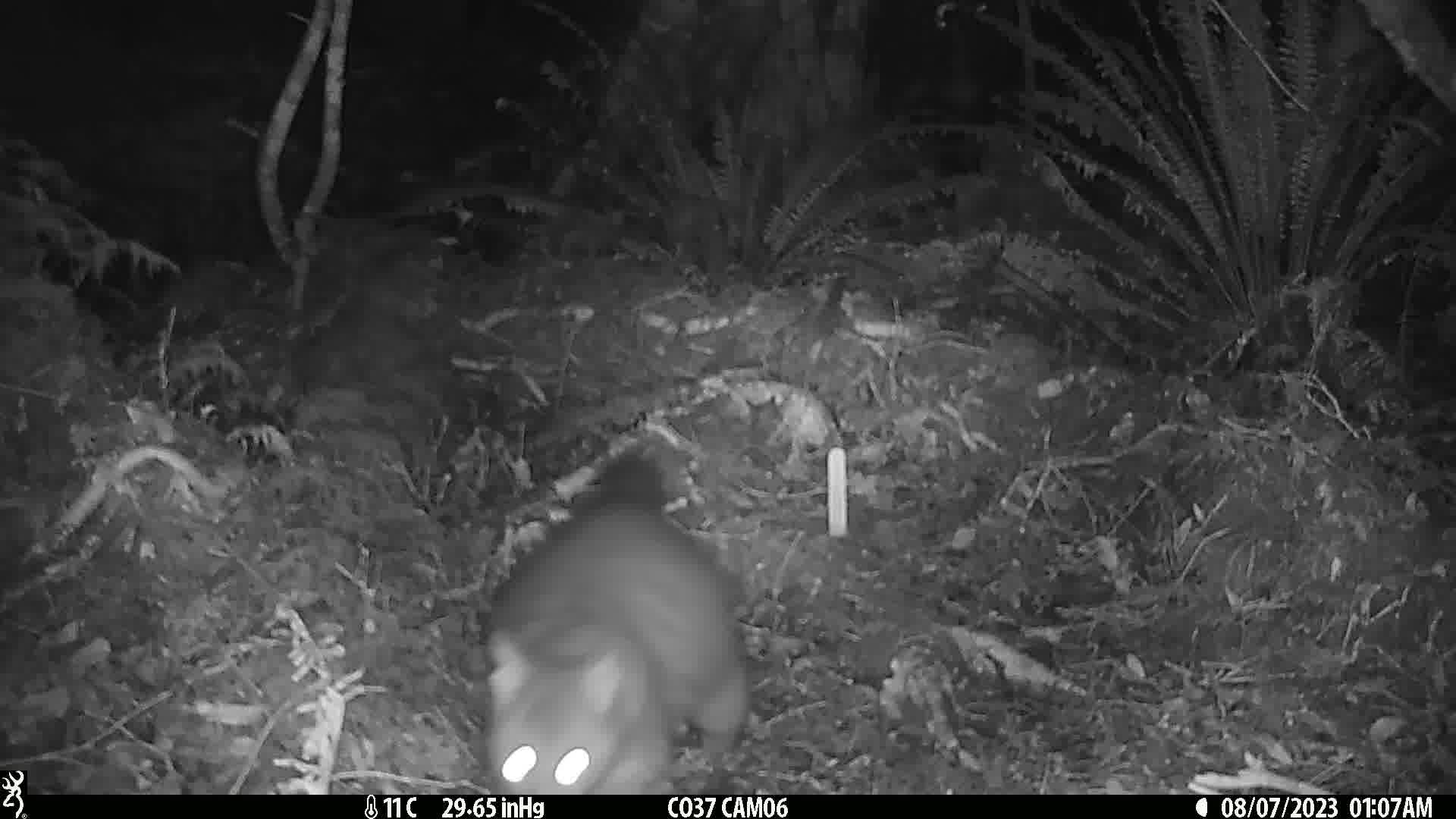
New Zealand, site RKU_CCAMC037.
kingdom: Animalia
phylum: Chordata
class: Mammalia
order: Diprotodontia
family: Phalangeridae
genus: Trichosurus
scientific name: Trichosurus vulpecula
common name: common brushtail possum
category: possum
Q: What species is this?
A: Possum (common brushtail possum) (Trichosurus vulpecula).